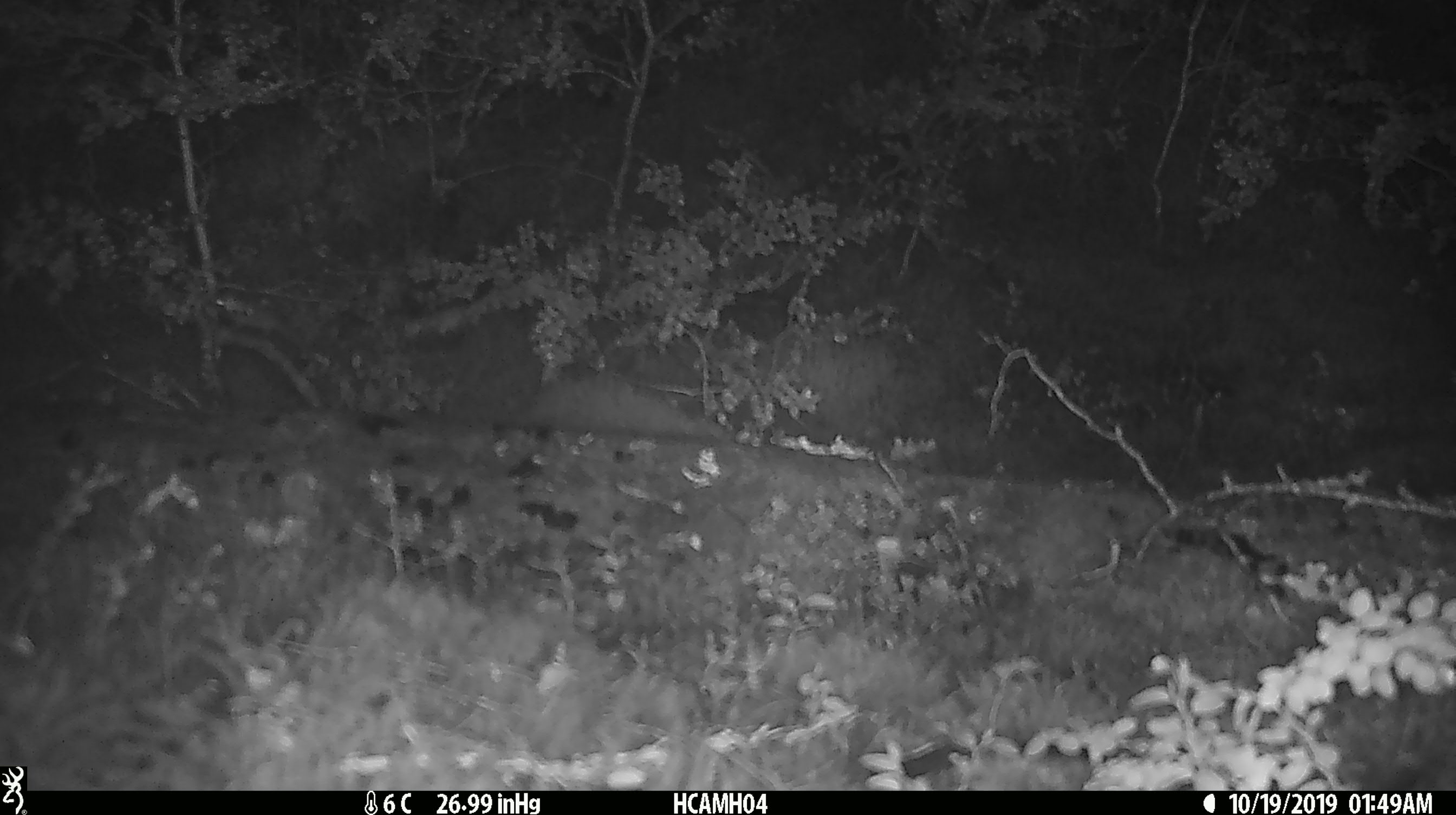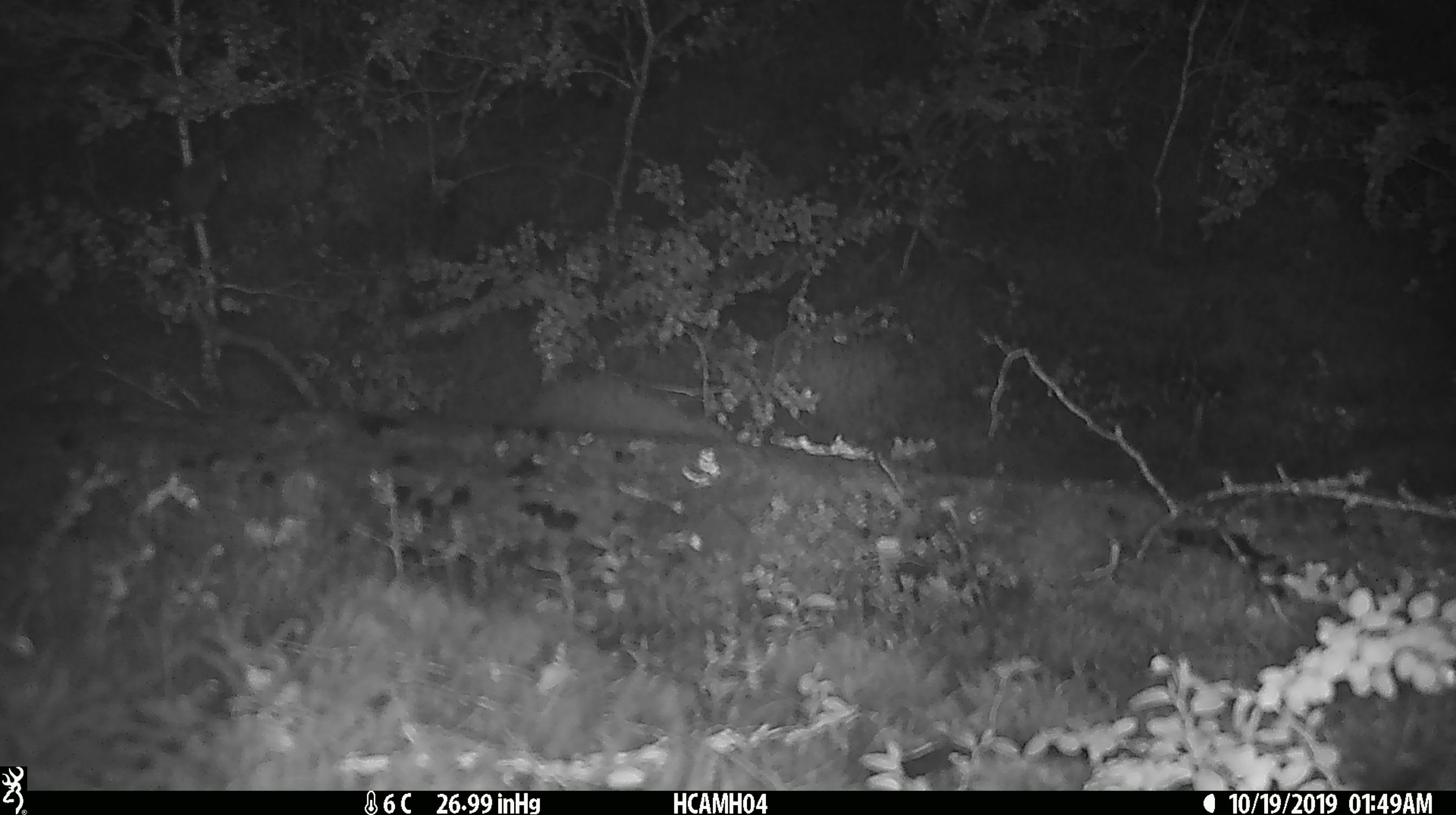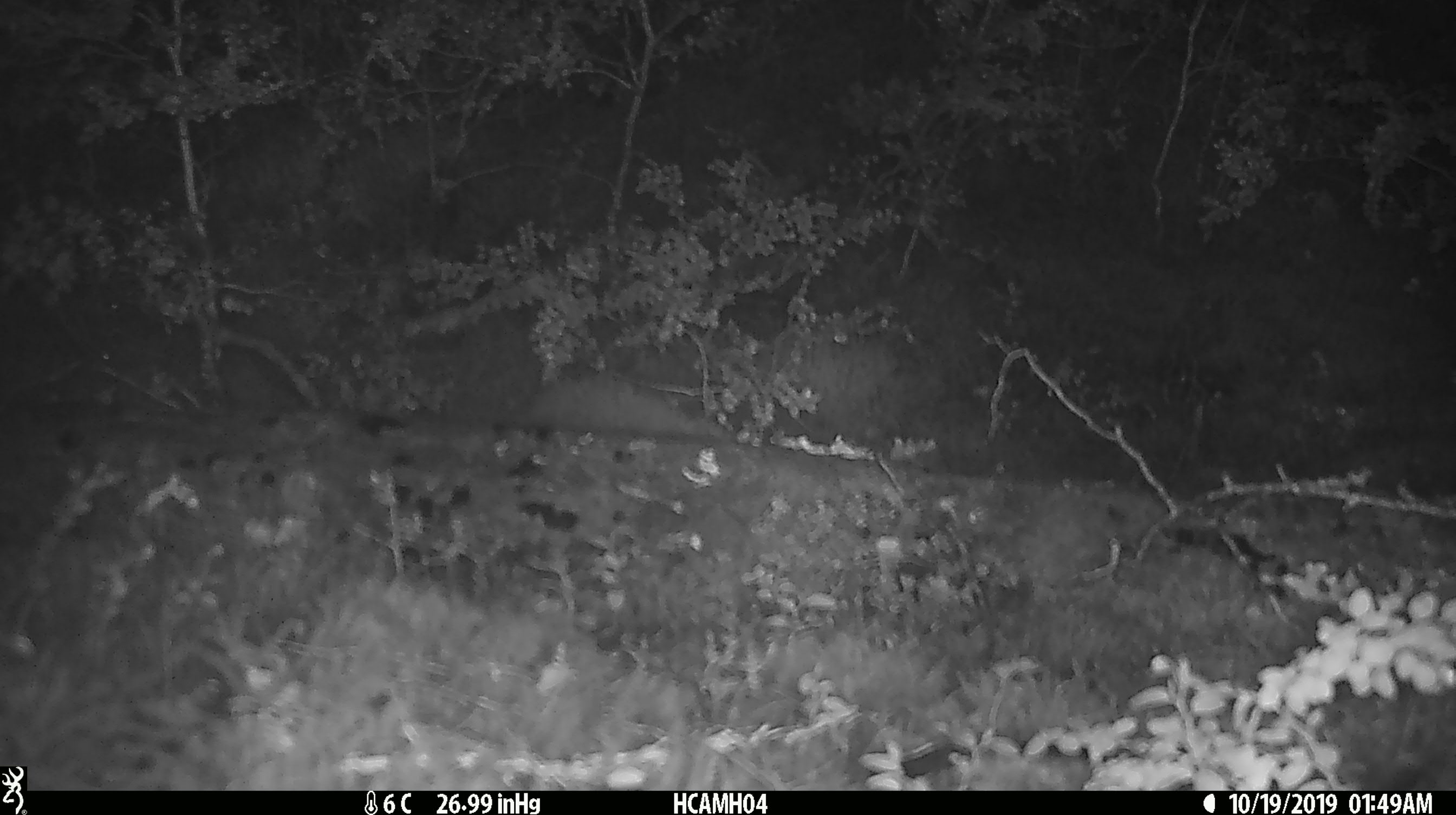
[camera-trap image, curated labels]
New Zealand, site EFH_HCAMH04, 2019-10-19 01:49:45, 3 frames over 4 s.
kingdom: Animalia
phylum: Chordata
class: Mammalia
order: Rodentia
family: Muridae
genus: Mus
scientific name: Mus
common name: mouse